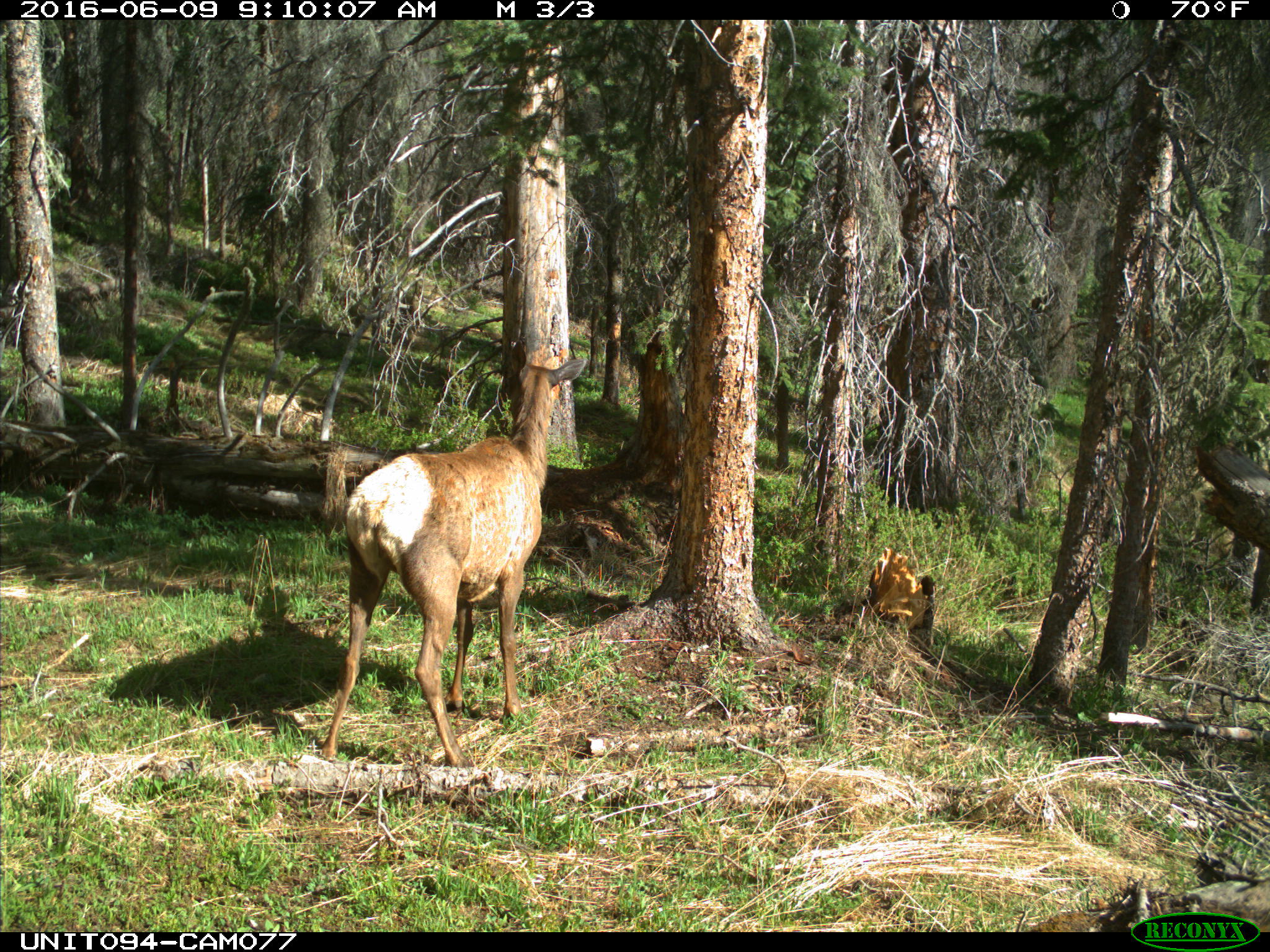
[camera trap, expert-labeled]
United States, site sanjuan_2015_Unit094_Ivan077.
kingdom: Animalia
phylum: Chordata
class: Mammalia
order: Artiodactyla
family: Cervidae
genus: Cervus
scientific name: Cervus elaphus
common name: red deer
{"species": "Cervus elaphus (red deer)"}